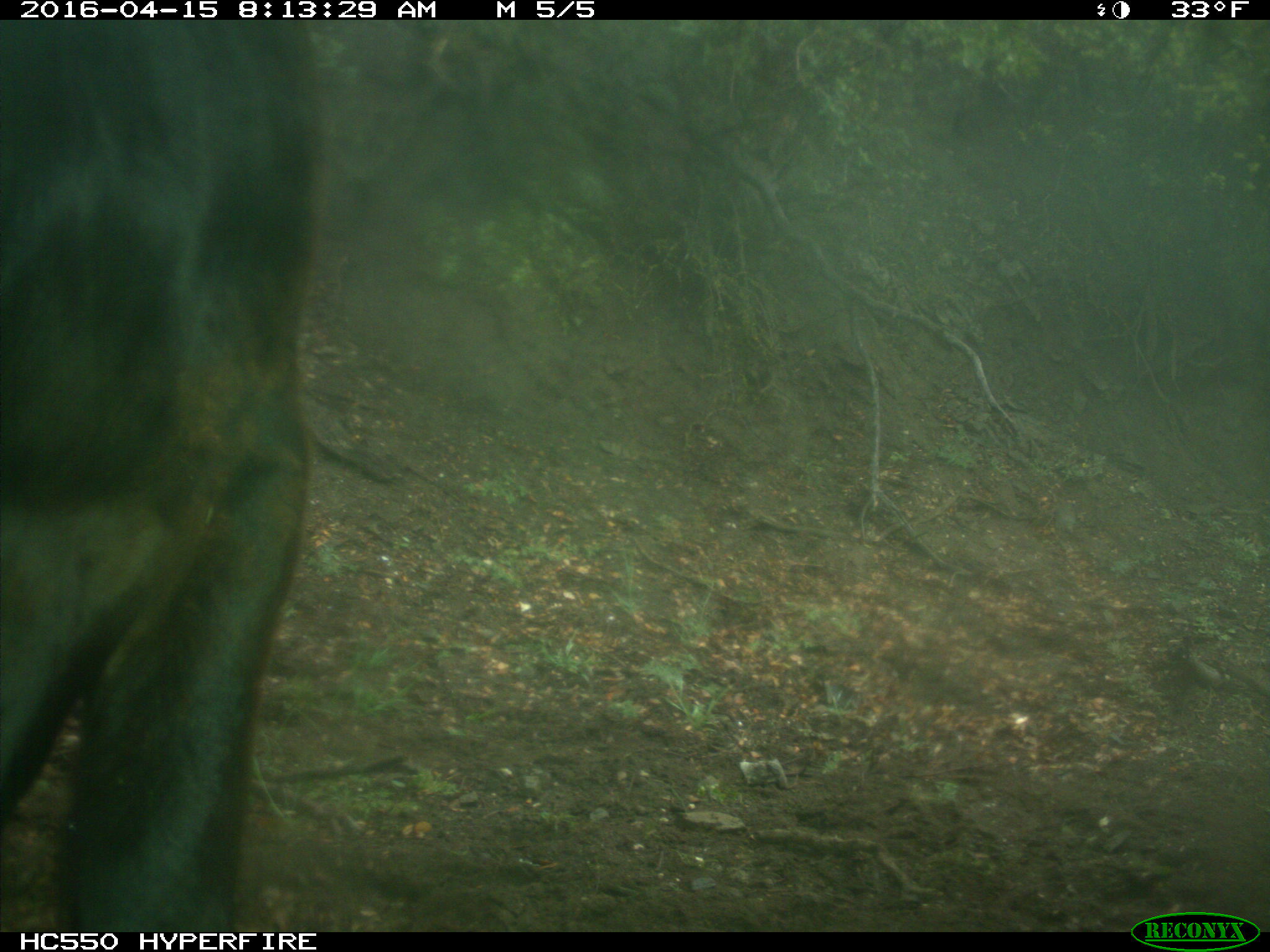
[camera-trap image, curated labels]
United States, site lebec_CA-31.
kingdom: Animalia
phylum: Chordata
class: Mammalia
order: Artiodactyla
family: Bovidae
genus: Bos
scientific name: Bos taurus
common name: domestic cow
Bos taurus (domestic cow).